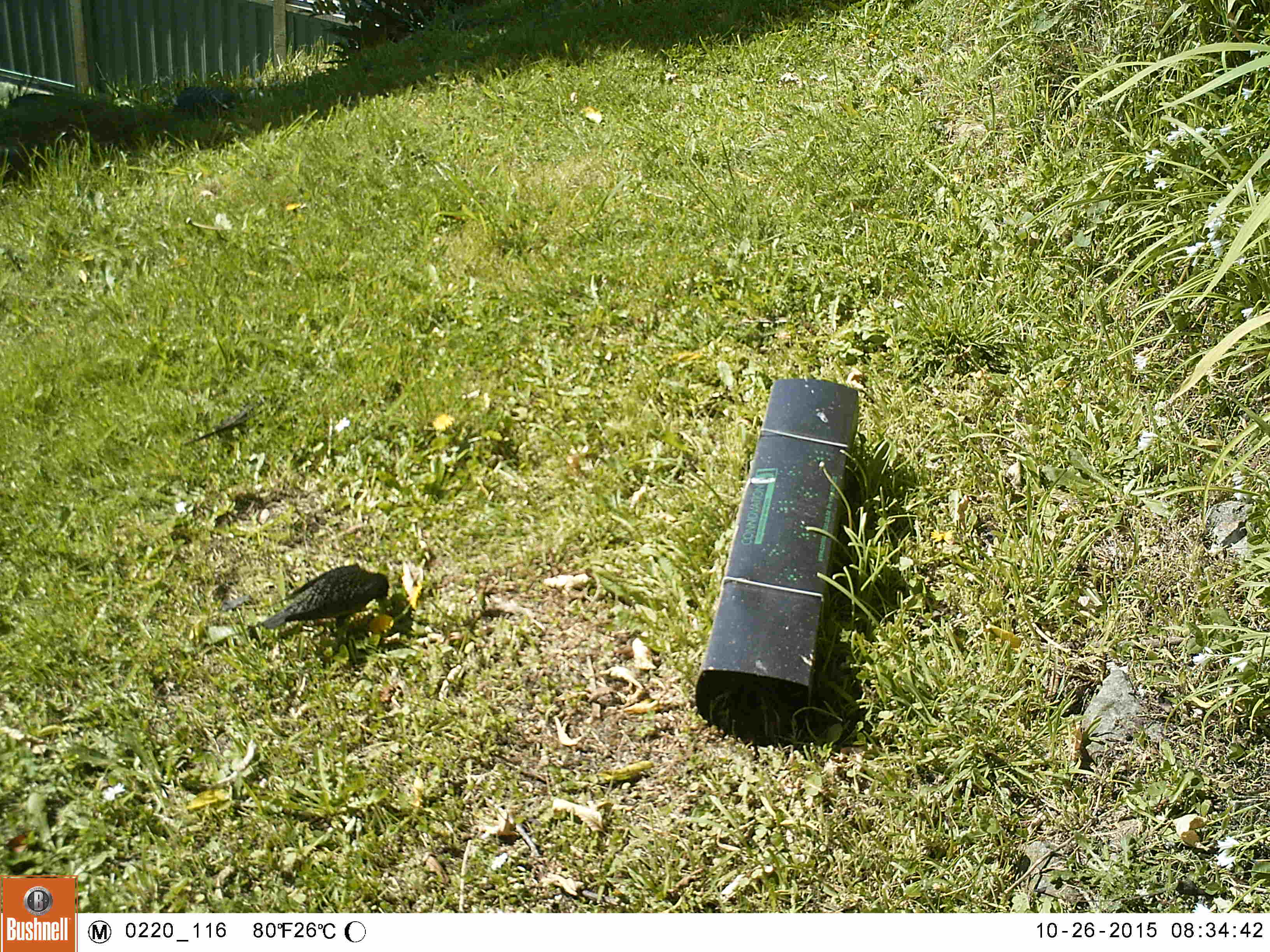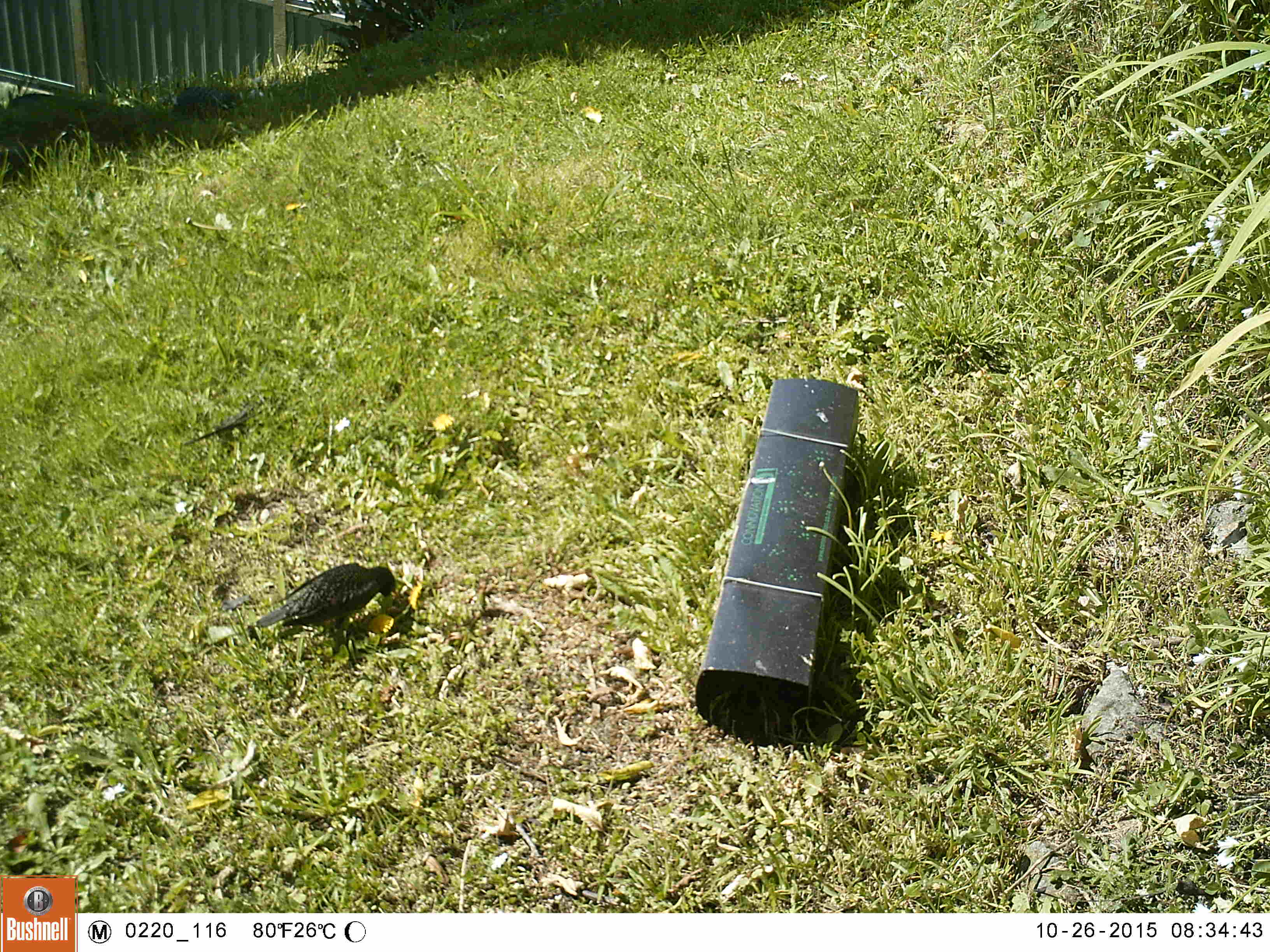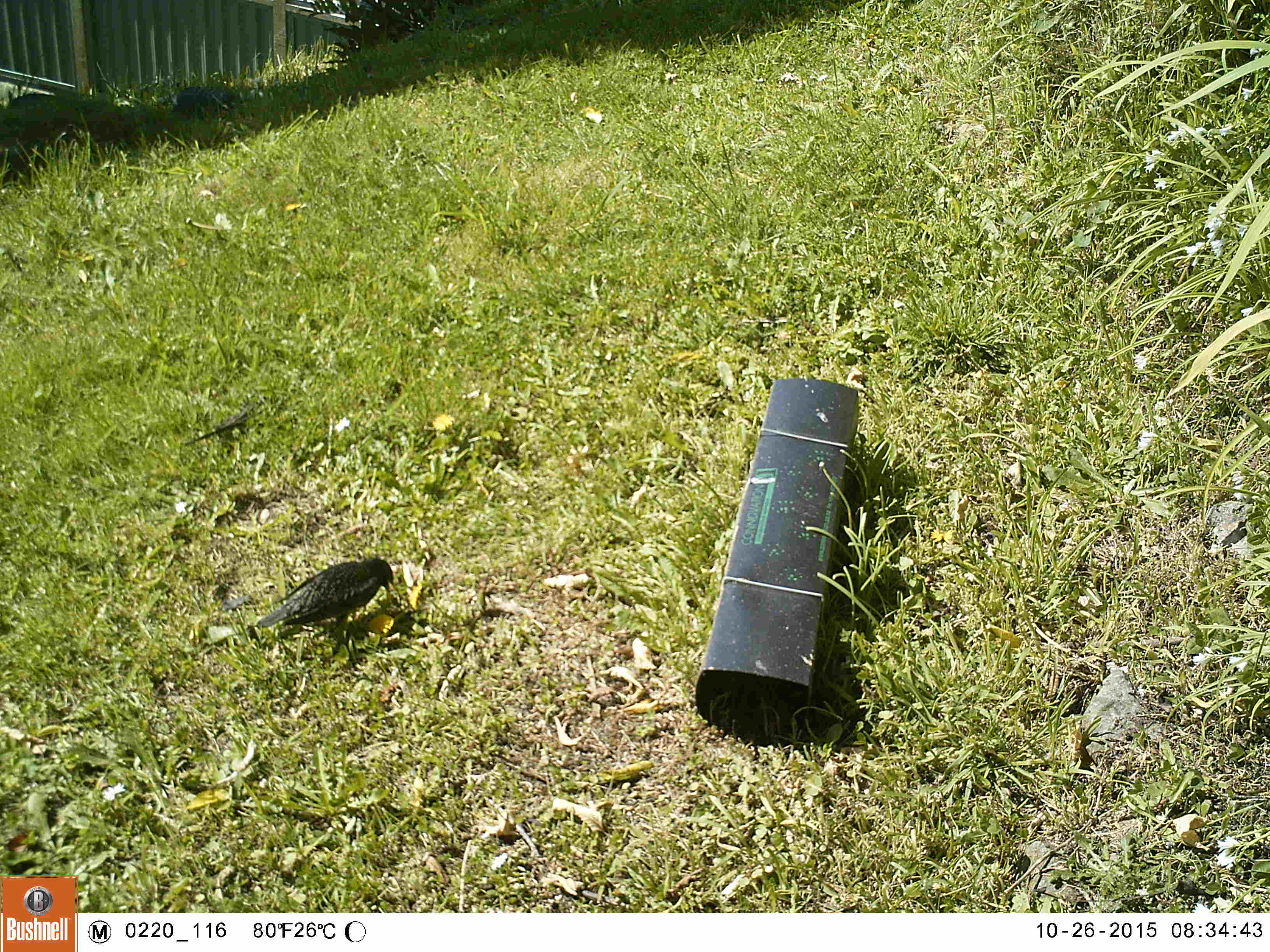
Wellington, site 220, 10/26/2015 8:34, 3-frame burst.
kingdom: Animalia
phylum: Chordata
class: Aves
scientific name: Aves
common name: bird